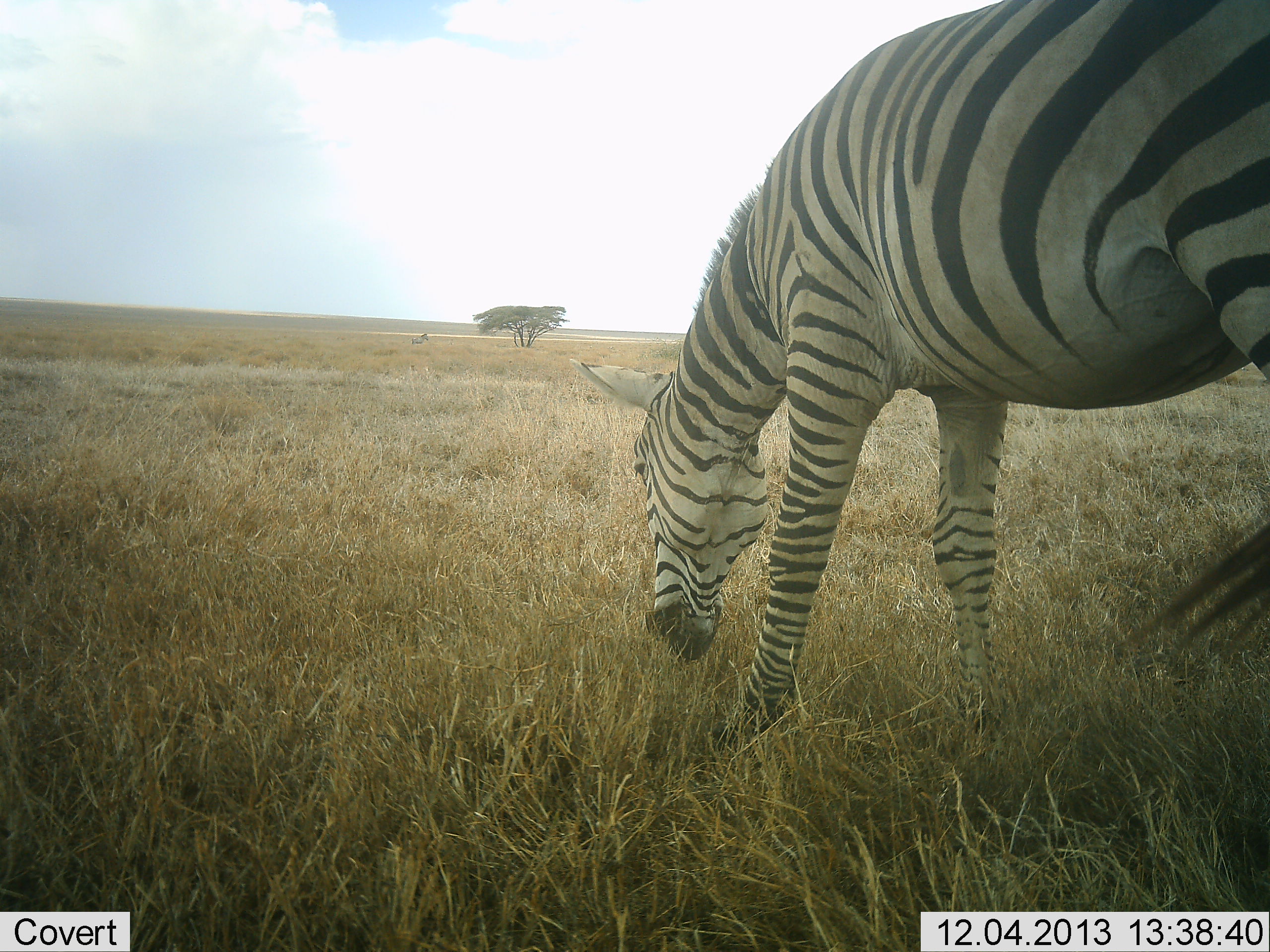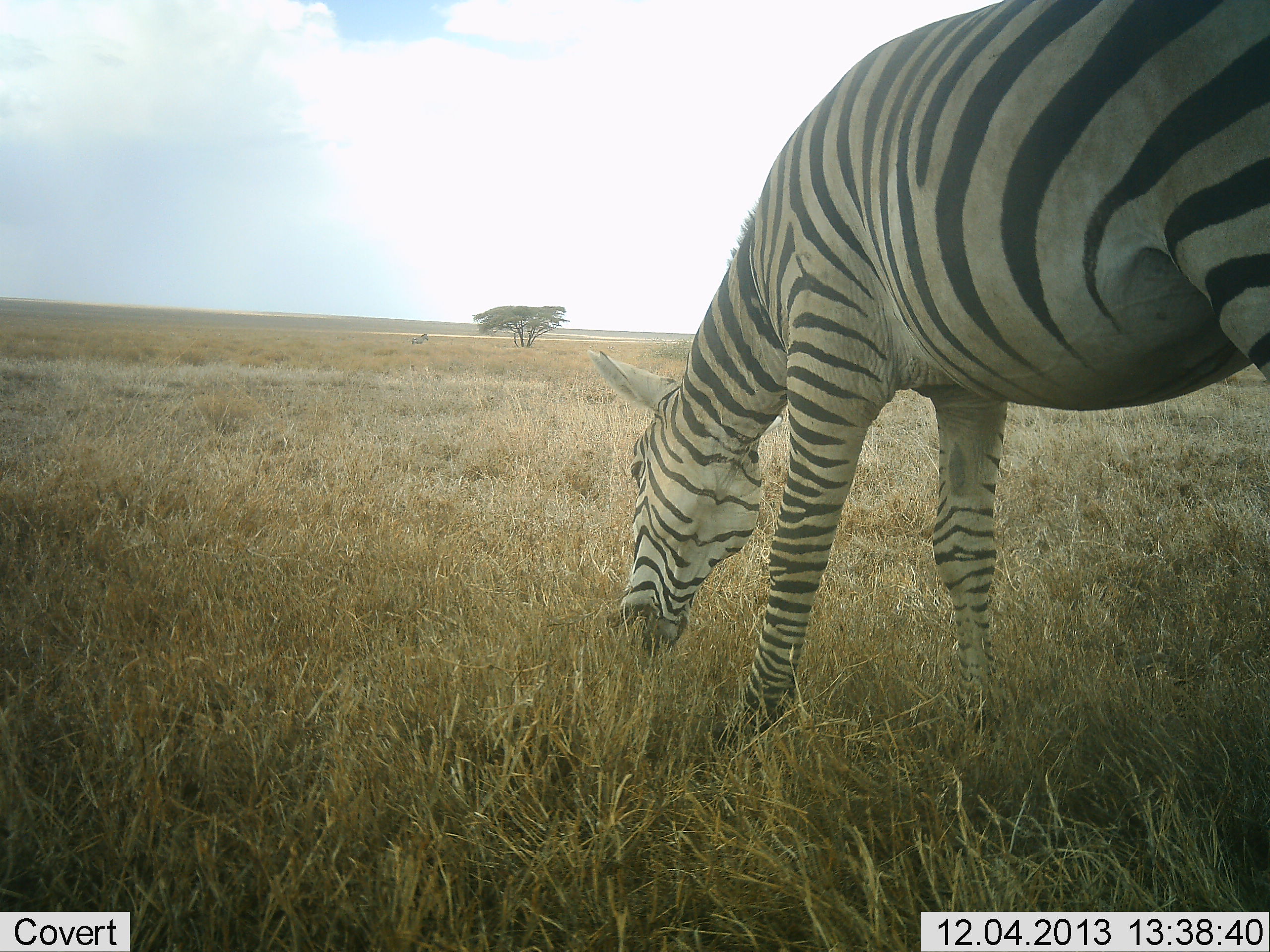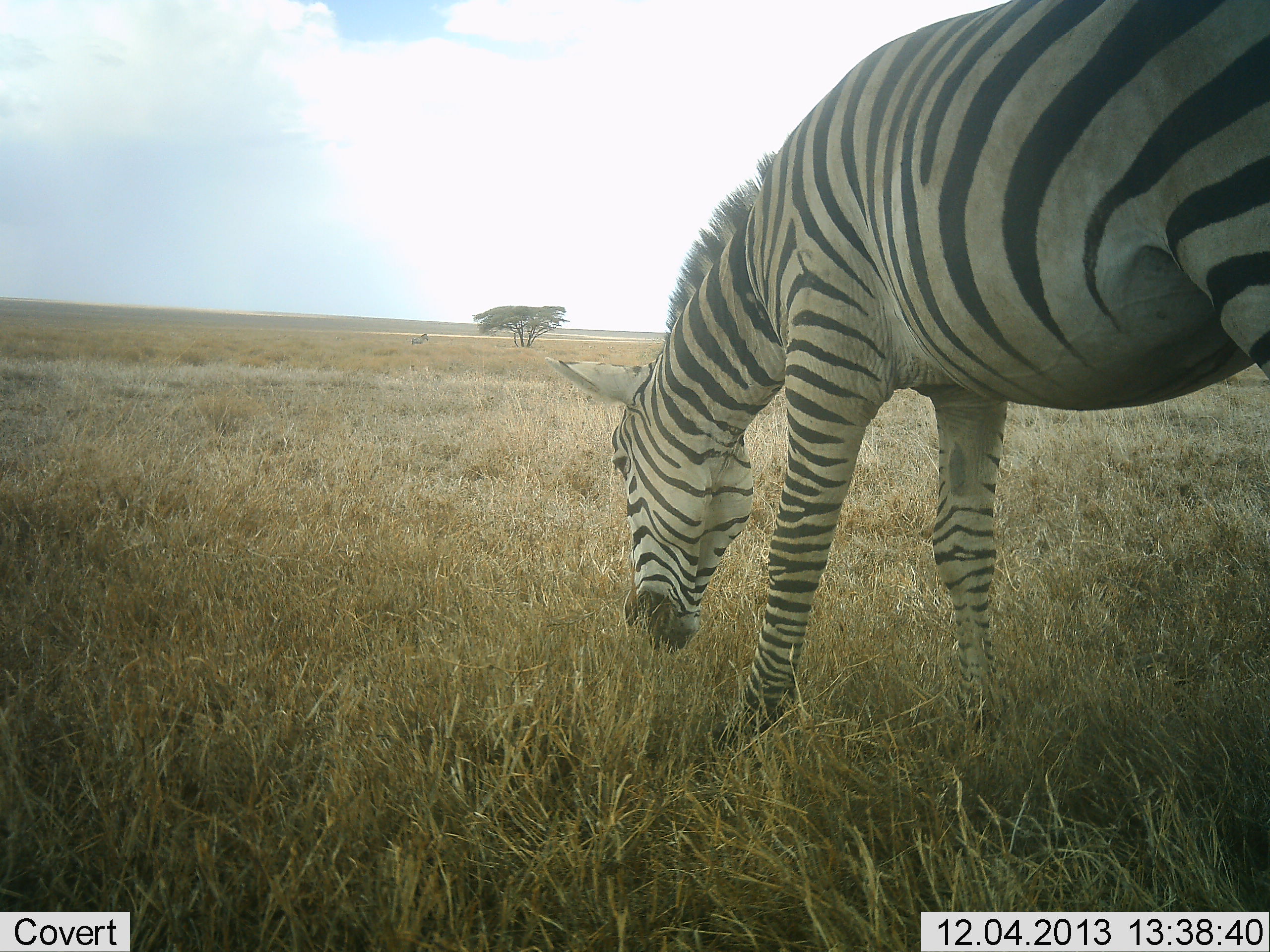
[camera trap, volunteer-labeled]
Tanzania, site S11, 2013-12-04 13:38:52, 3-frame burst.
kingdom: Animalia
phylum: Chordata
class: Mammalia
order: Perissodactyla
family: Equidae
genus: Equus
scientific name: Equus quagga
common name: plains zebra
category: zebra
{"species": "zebra (plains zebra) (Equus quagga)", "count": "1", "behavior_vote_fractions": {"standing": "20%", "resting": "0%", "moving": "0%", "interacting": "0%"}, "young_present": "0%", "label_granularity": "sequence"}